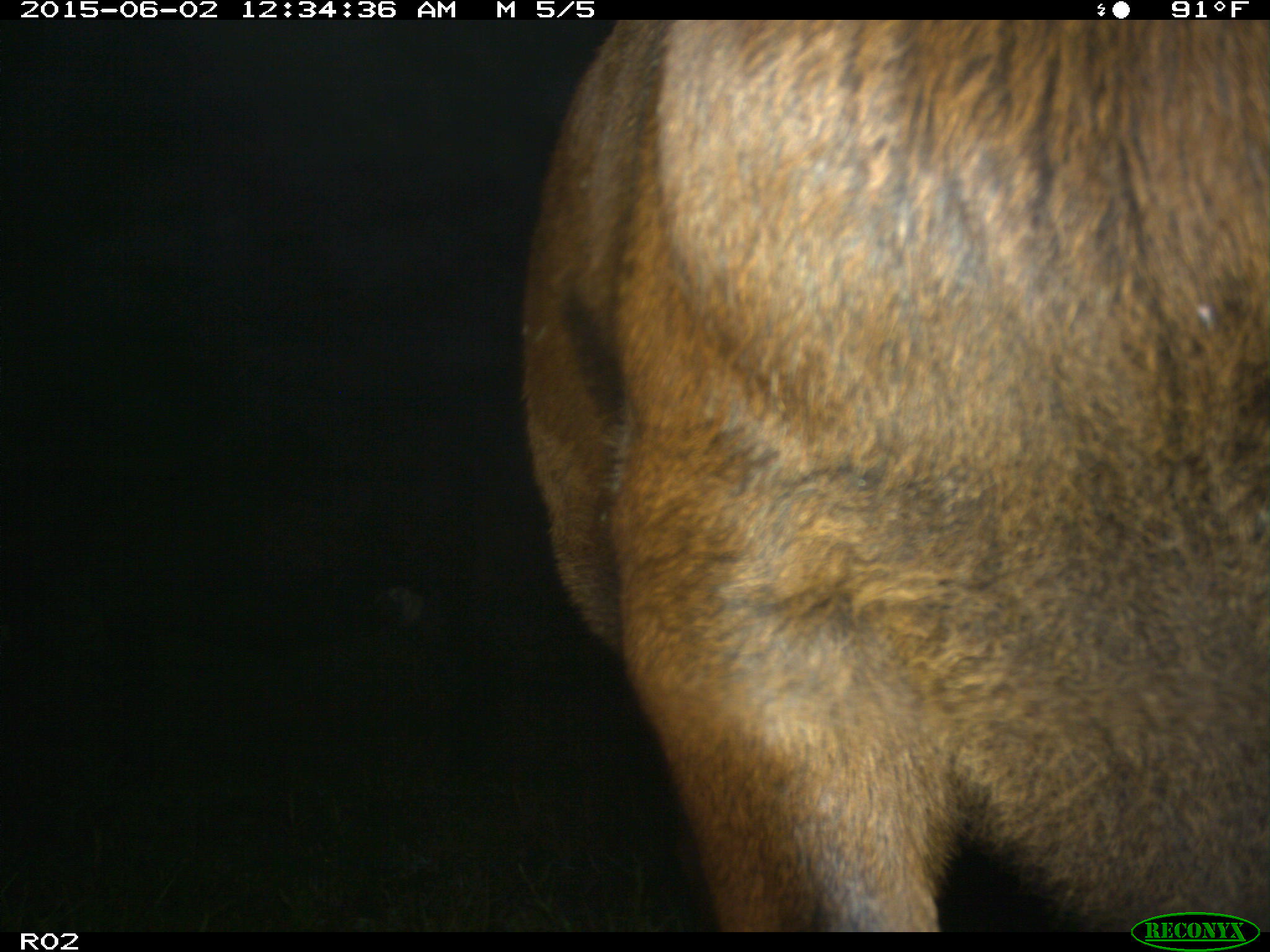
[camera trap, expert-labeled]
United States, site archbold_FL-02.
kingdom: Animalia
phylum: Chordata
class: Mammalia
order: Artiodactyla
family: Bovidae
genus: Bos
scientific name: Bos taurus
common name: domestic cow